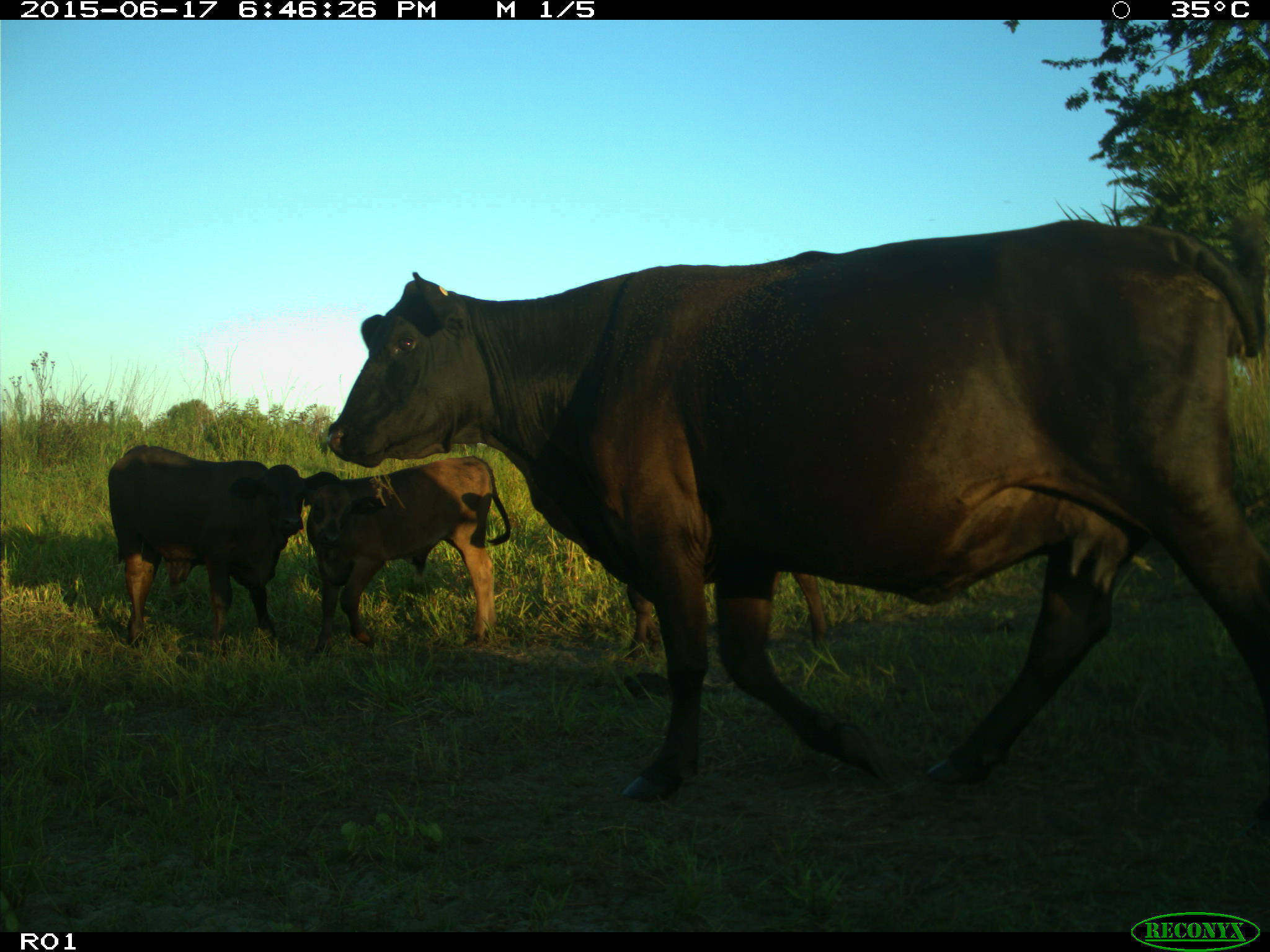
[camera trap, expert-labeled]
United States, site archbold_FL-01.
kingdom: Animalia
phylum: Chordata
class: Mammalia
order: Artiodactyla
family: Bovidae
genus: Bos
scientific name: Bos taurus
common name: domestic cow